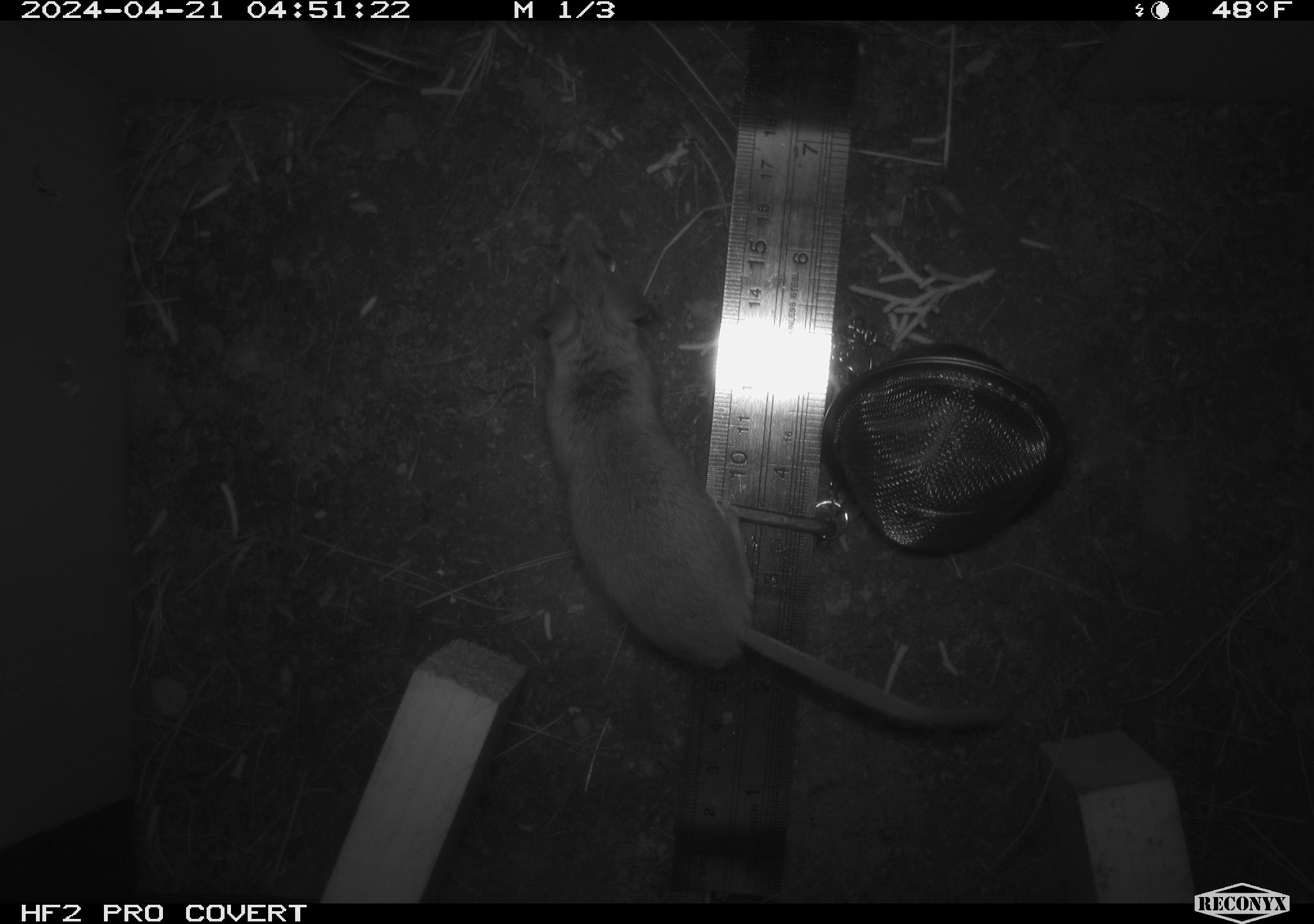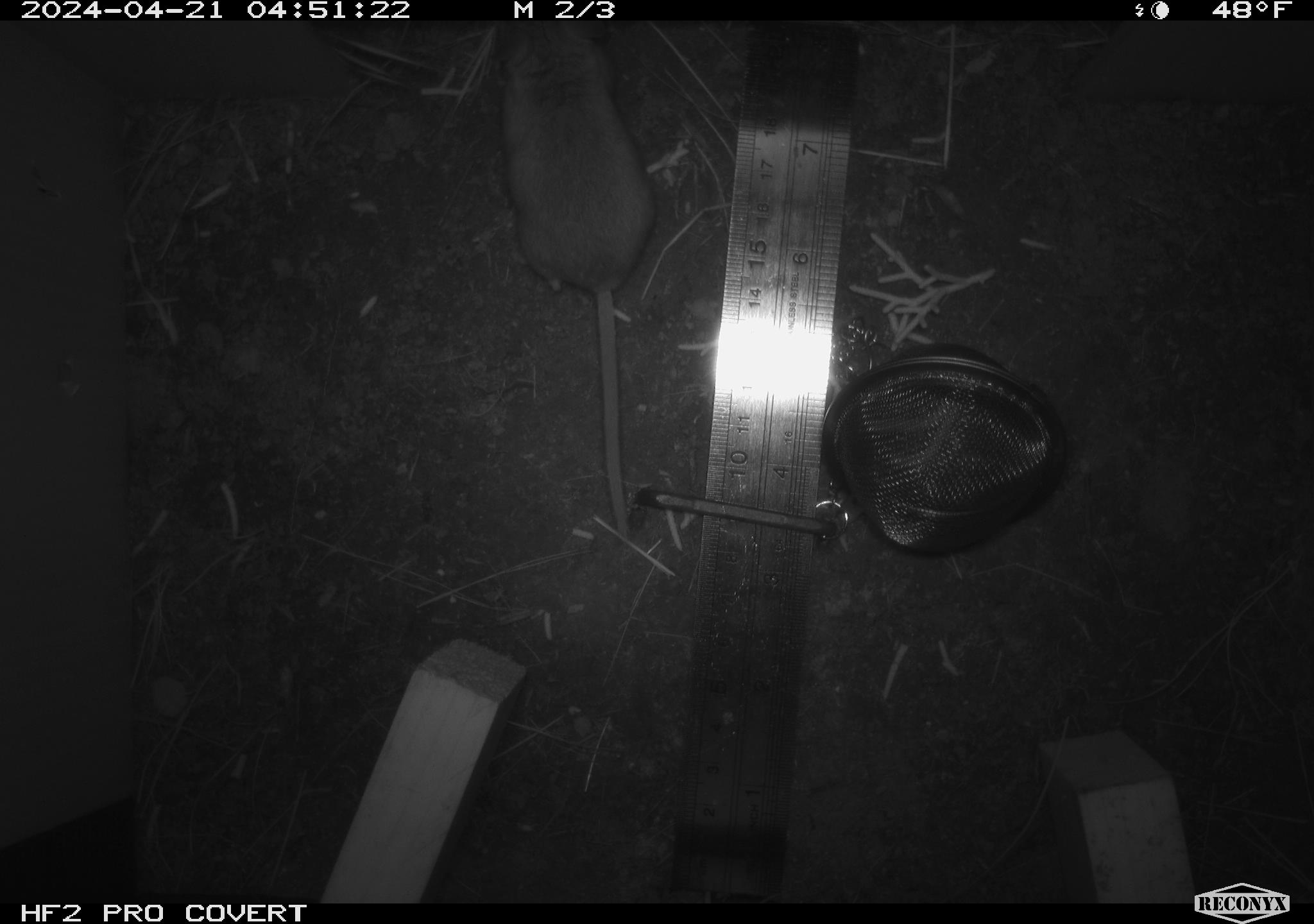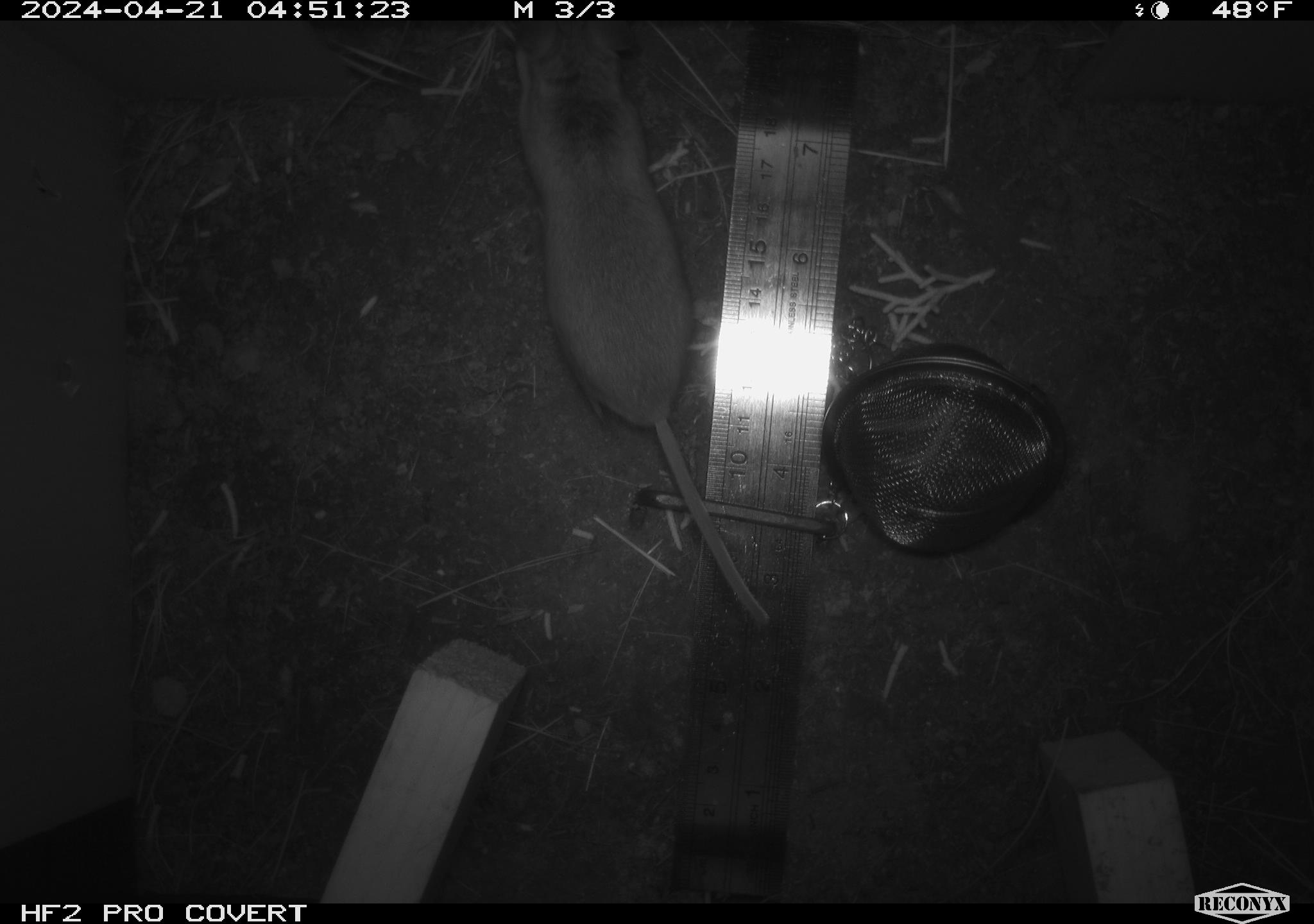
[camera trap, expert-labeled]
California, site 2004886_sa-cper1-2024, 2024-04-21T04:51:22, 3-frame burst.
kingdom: Animalia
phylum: Chordata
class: Mammalia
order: Rodentia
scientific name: Rodentia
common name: rodent